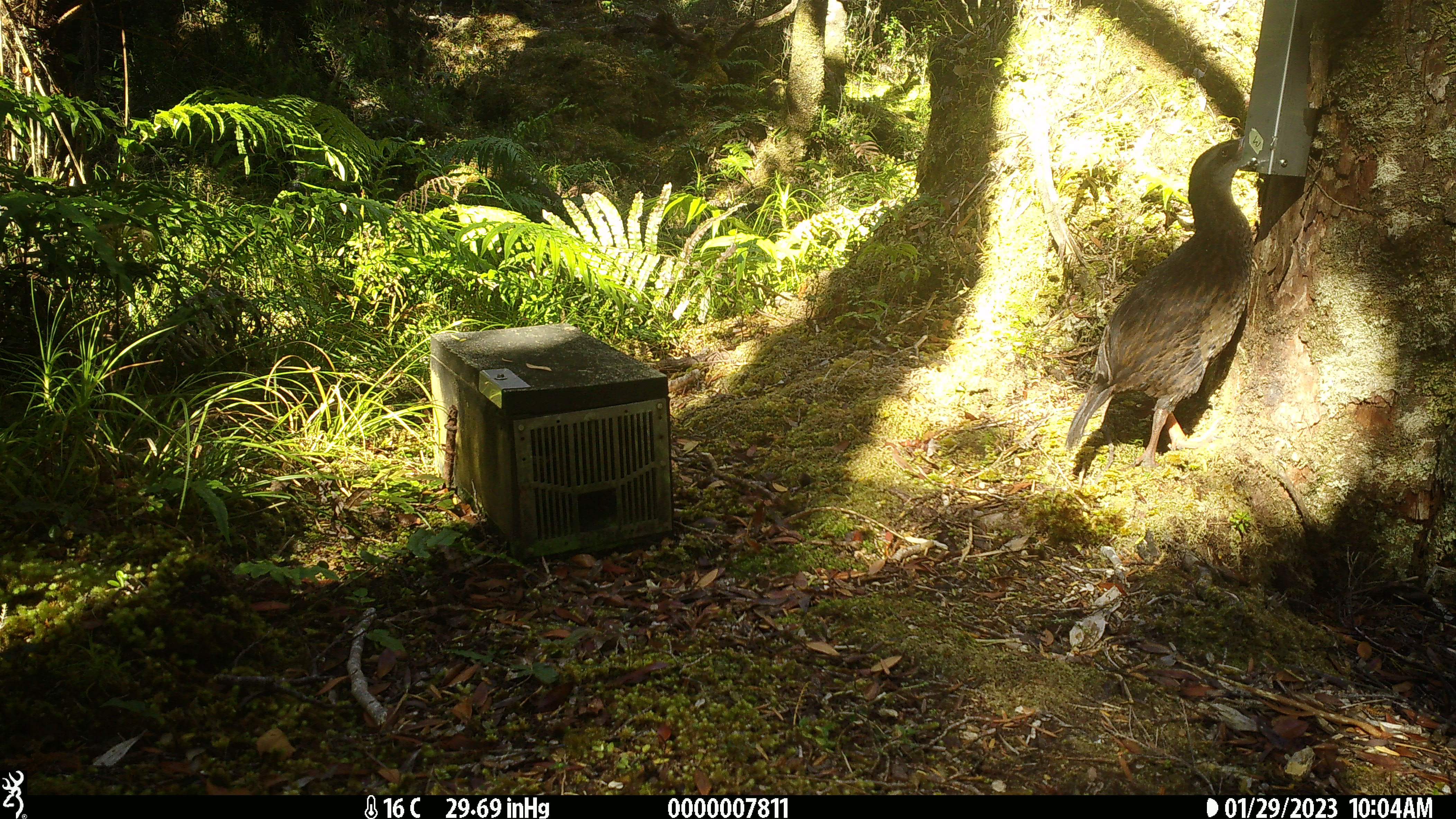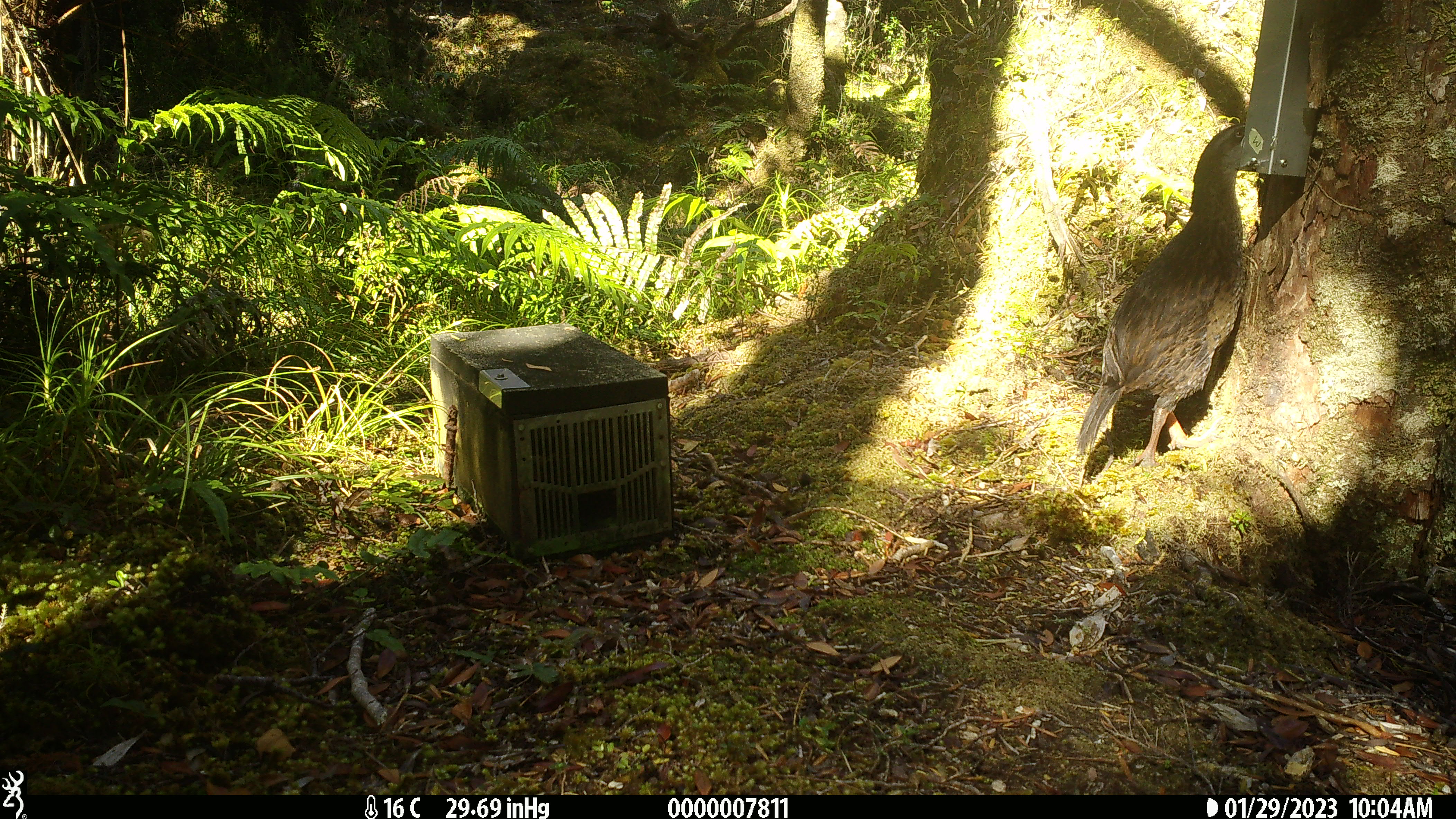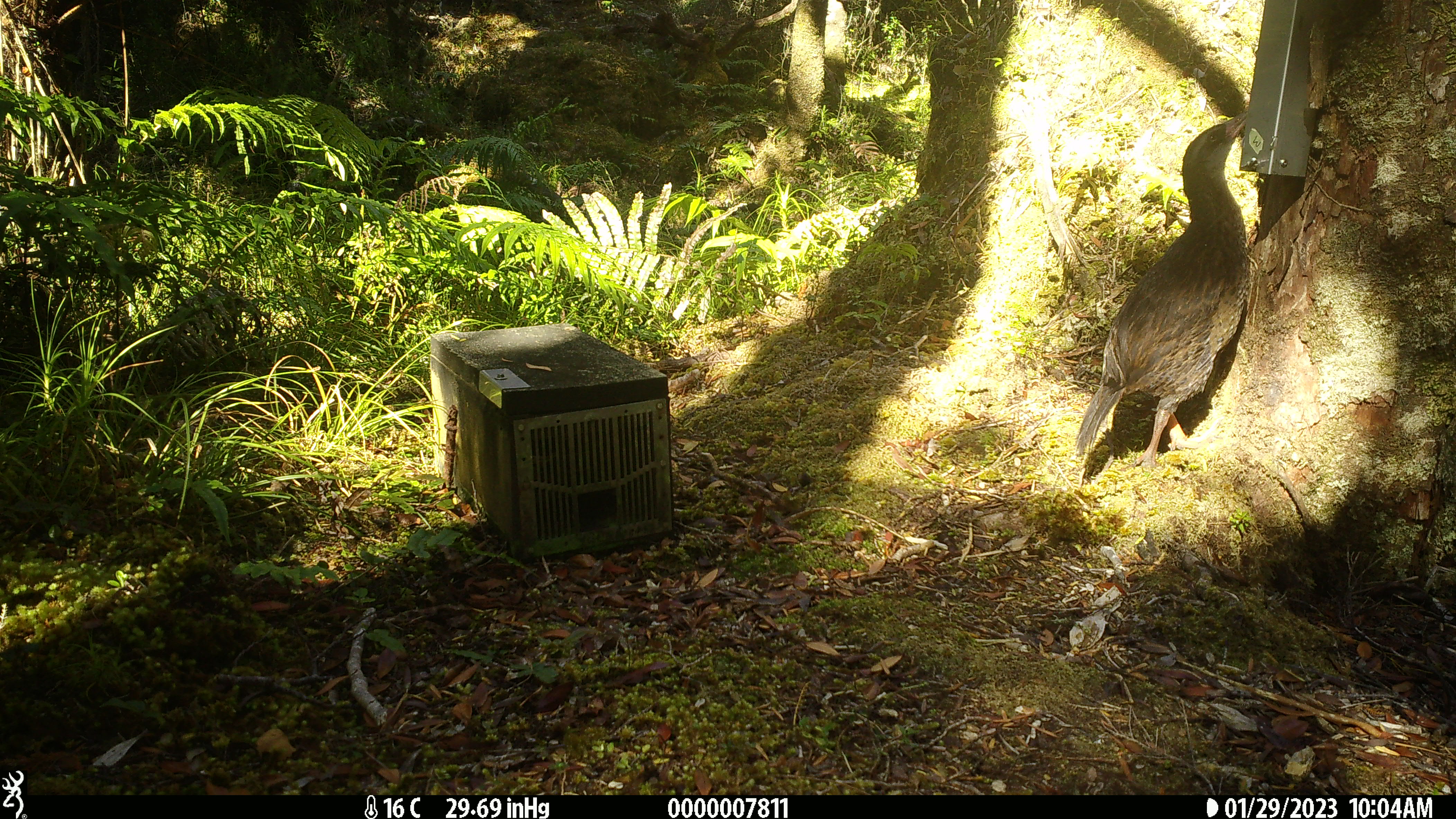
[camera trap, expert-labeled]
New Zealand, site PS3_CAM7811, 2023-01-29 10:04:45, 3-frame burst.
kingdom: Animalia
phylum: Chordata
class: Aves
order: Gruiformes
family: Rallidae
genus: Gallirallus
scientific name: Gallirallus australis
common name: weka